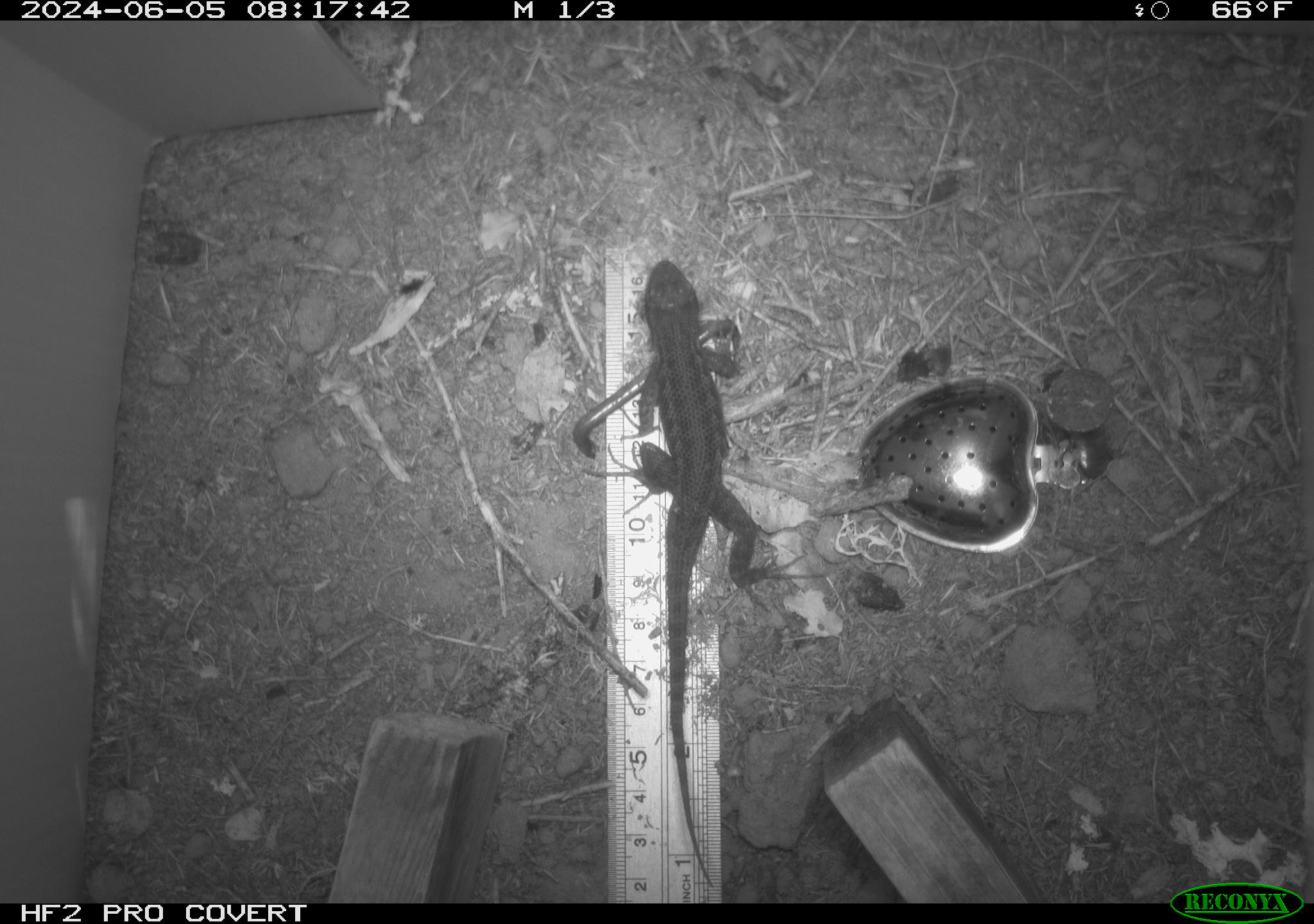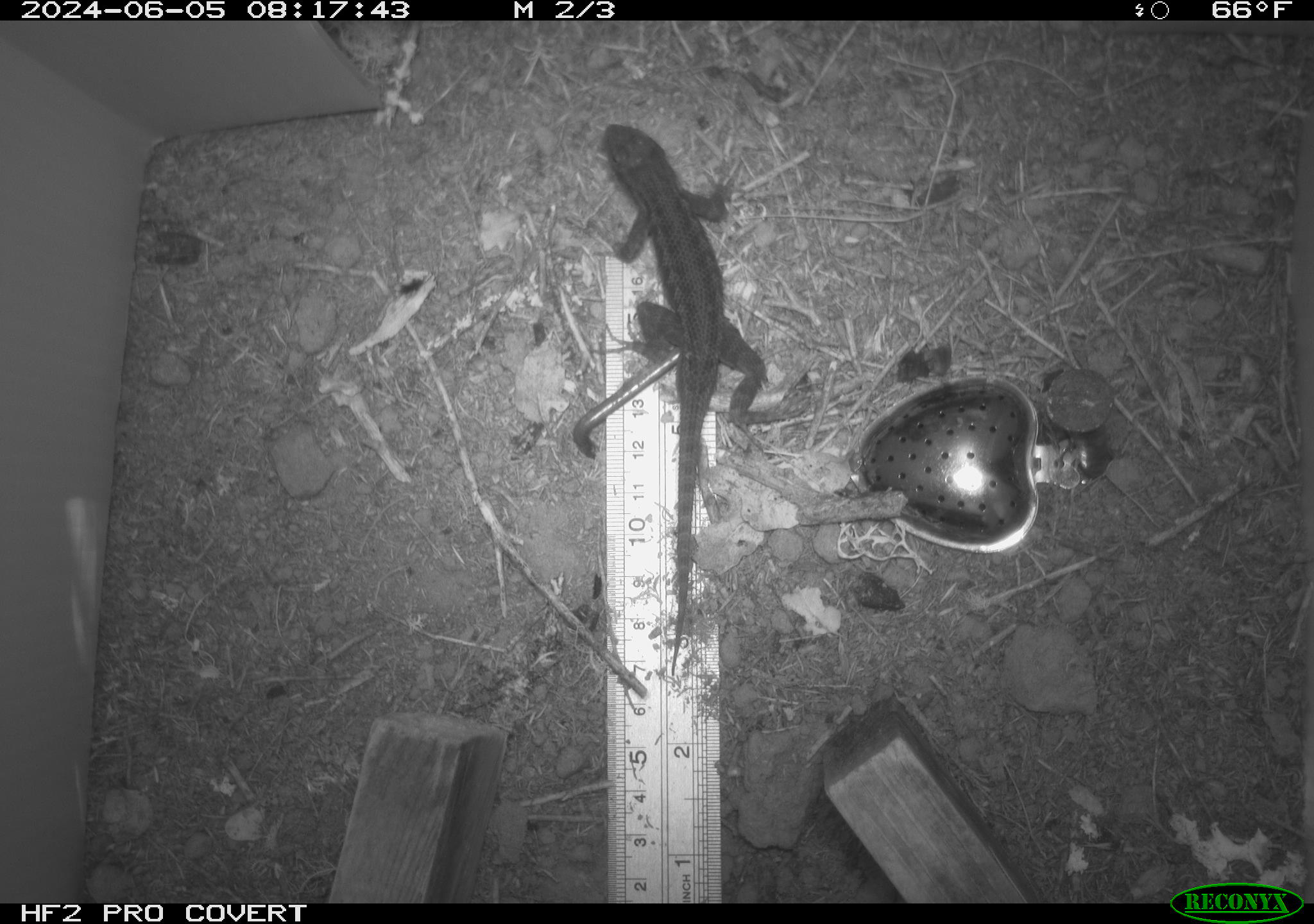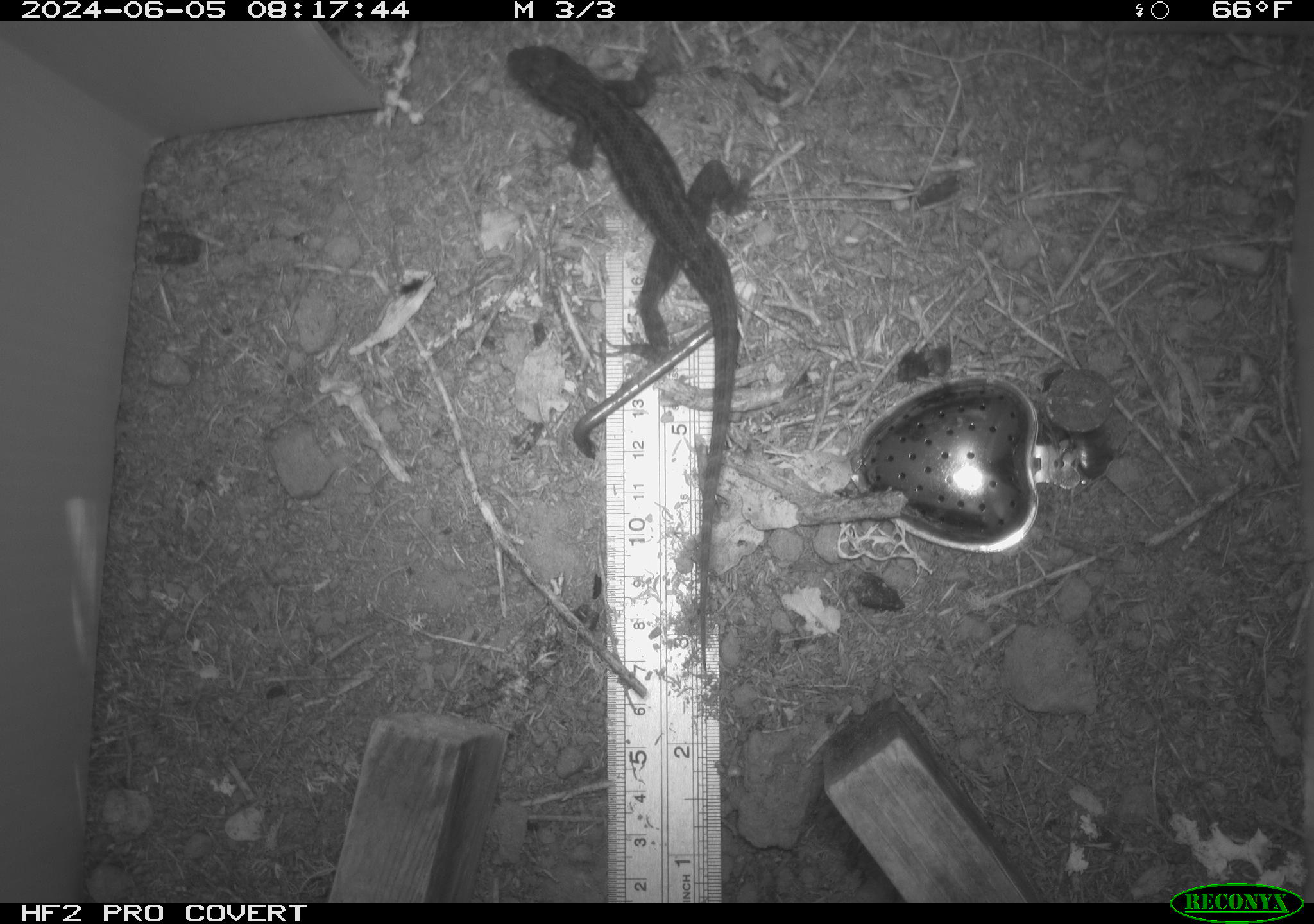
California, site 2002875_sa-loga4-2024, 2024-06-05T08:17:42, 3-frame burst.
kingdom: Animalia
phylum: Chordata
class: Reptilia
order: Squamata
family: Phrynosomatidae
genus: Sceloporus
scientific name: Sceloporus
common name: spiny lizards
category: sceloporus species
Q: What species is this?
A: Sceloporus species (spiny lizards) (Sceloporus).